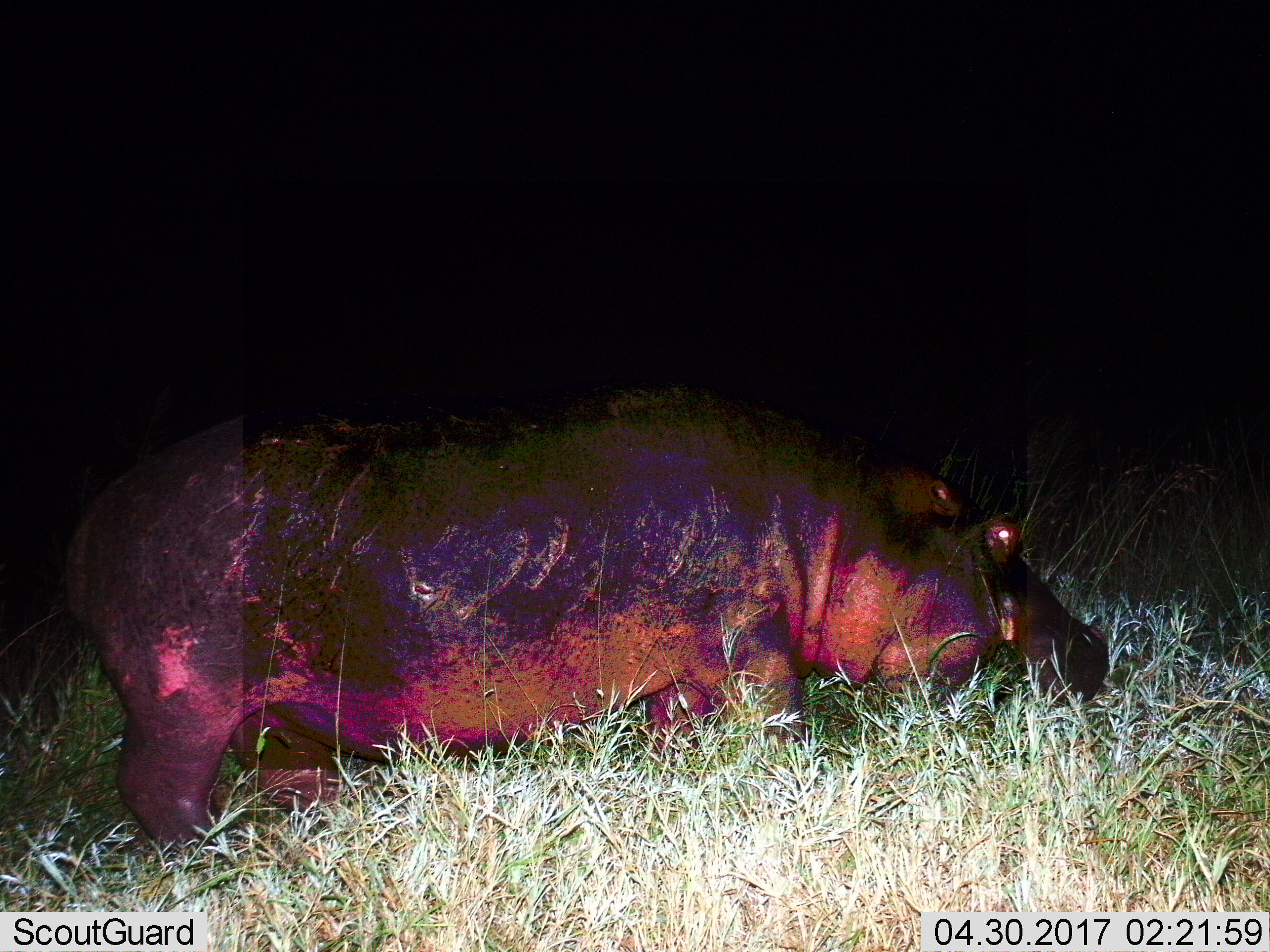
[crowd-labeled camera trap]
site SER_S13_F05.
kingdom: Animalia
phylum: Chordata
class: Mammalia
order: Artiodactyla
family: Hippopotamidae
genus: Hippopotamus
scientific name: Hippopotamus amphibius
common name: hippopotamus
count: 1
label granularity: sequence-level